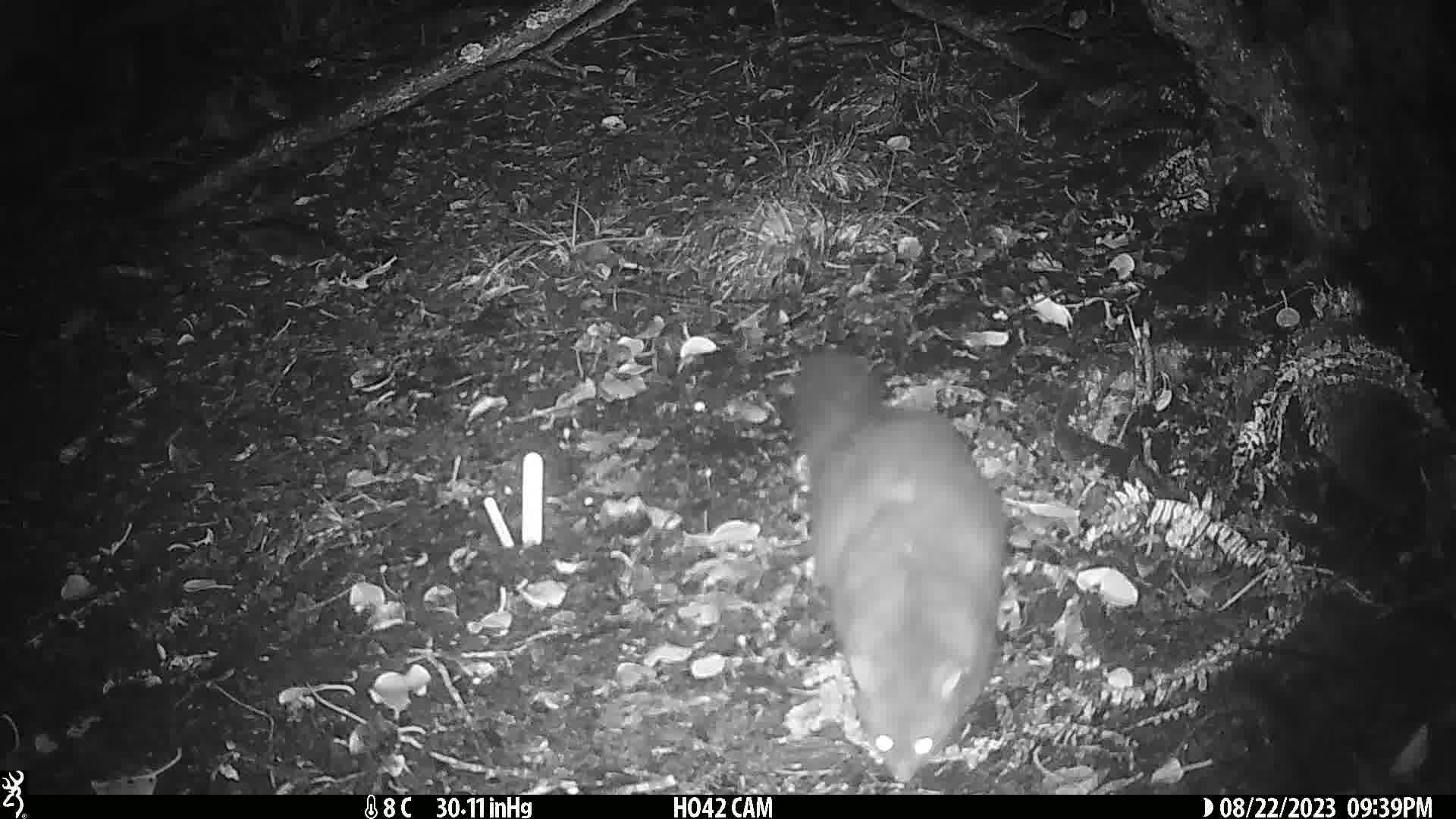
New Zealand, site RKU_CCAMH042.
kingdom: Animalia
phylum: Chordata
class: Mammalia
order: Diprotodontia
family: Phalangeridae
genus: Trichosurus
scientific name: Trichosurus vulpecula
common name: common brushtail possum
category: possum